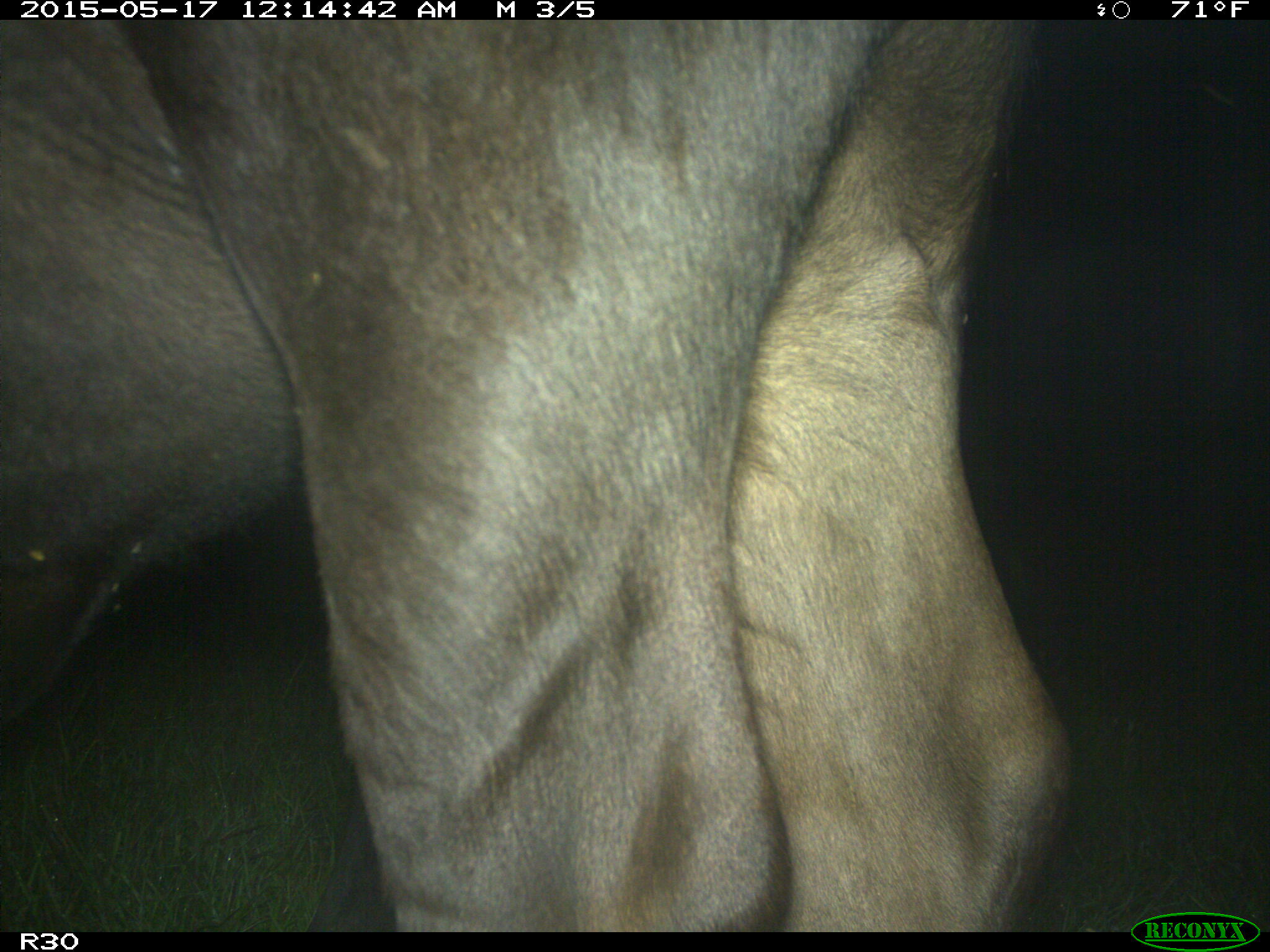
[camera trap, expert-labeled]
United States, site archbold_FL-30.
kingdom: Animalia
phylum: Chordata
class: Mammalia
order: Artiodactyla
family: Bovidae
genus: Bos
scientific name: Bos taurus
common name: domestic cow